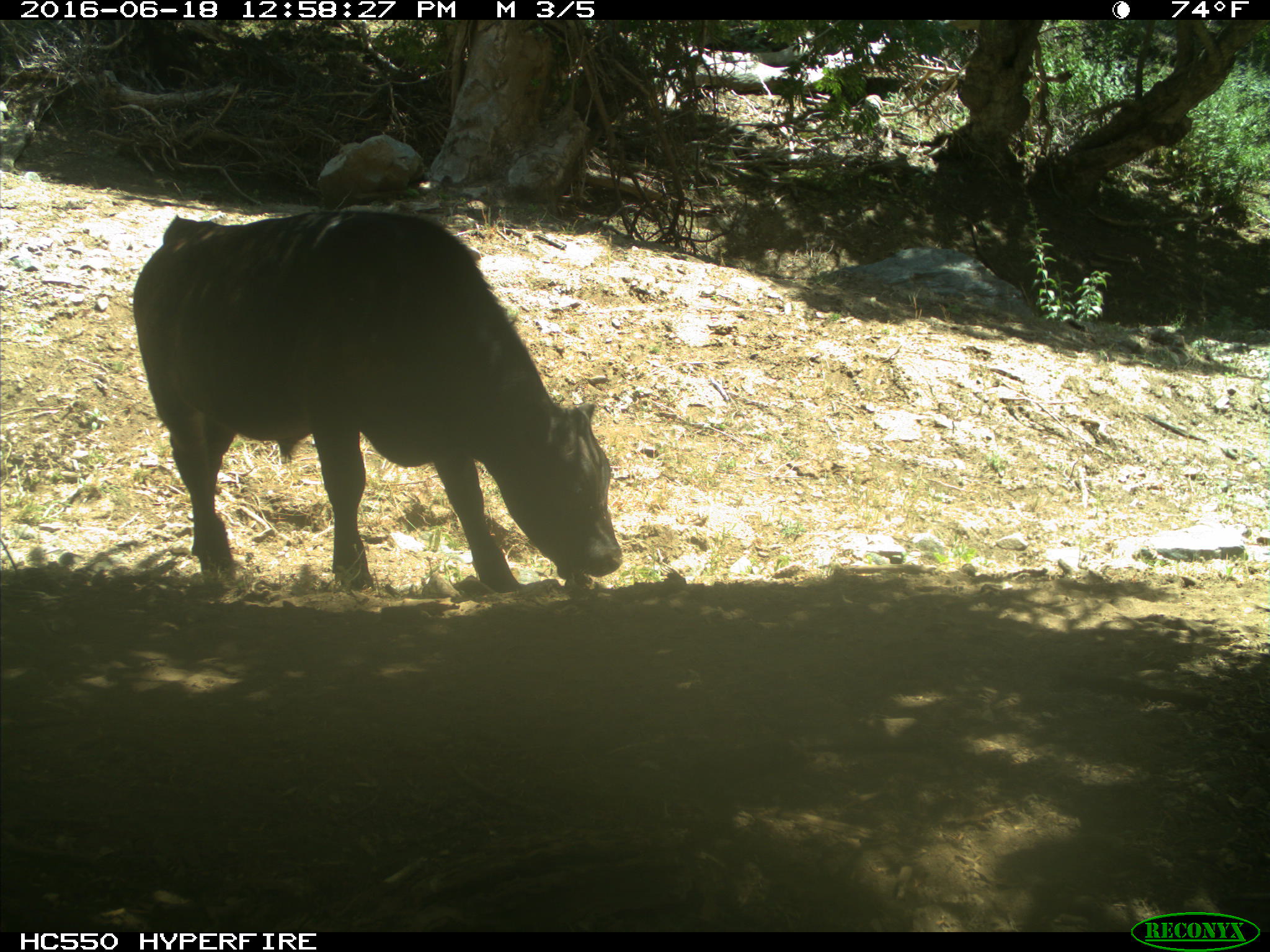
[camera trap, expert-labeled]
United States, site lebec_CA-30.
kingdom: Animalia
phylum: Chordata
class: Mammalia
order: Artiodactyla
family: Bovidae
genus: Bos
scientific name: Bos taurus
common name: domestic cow